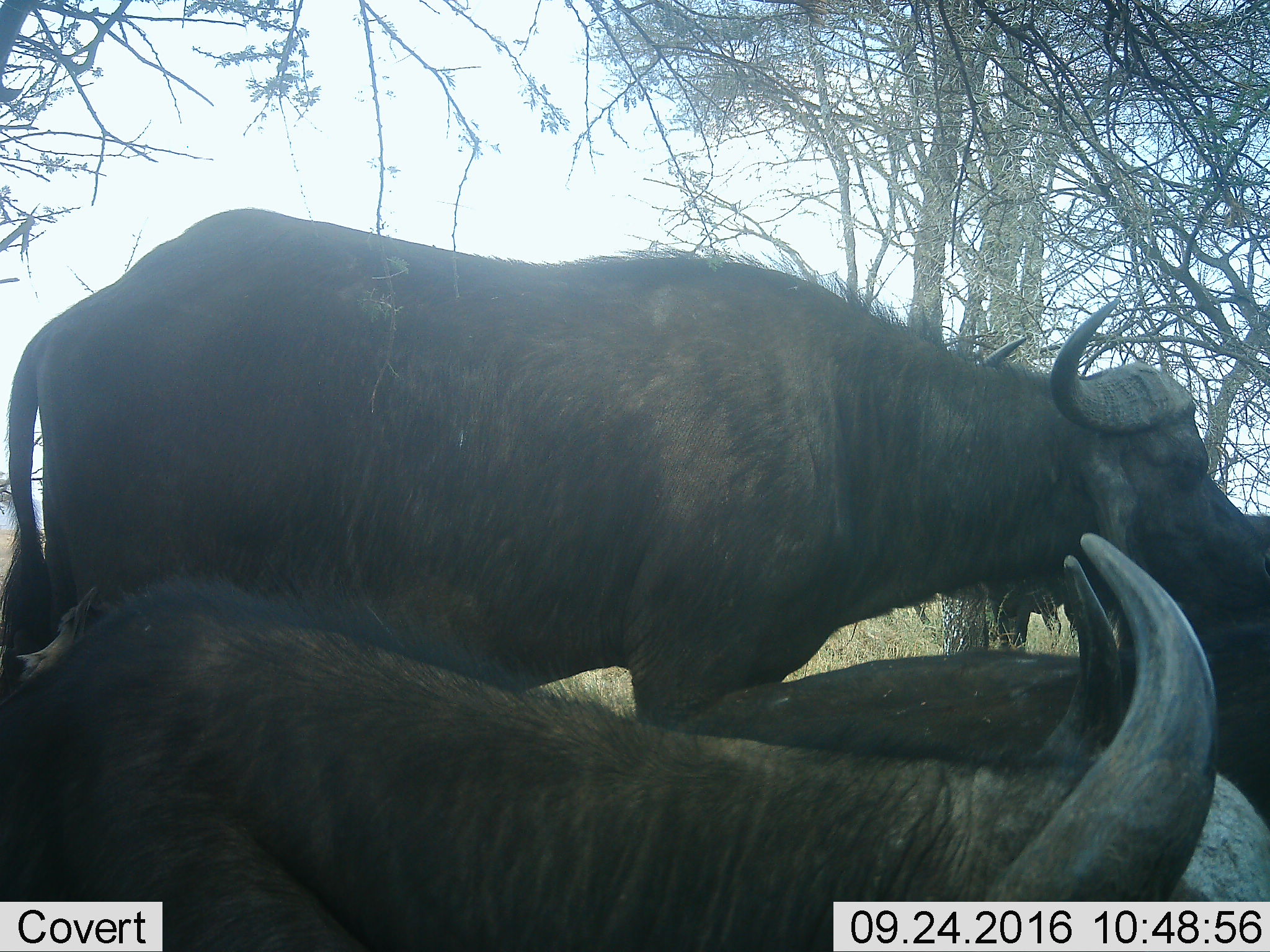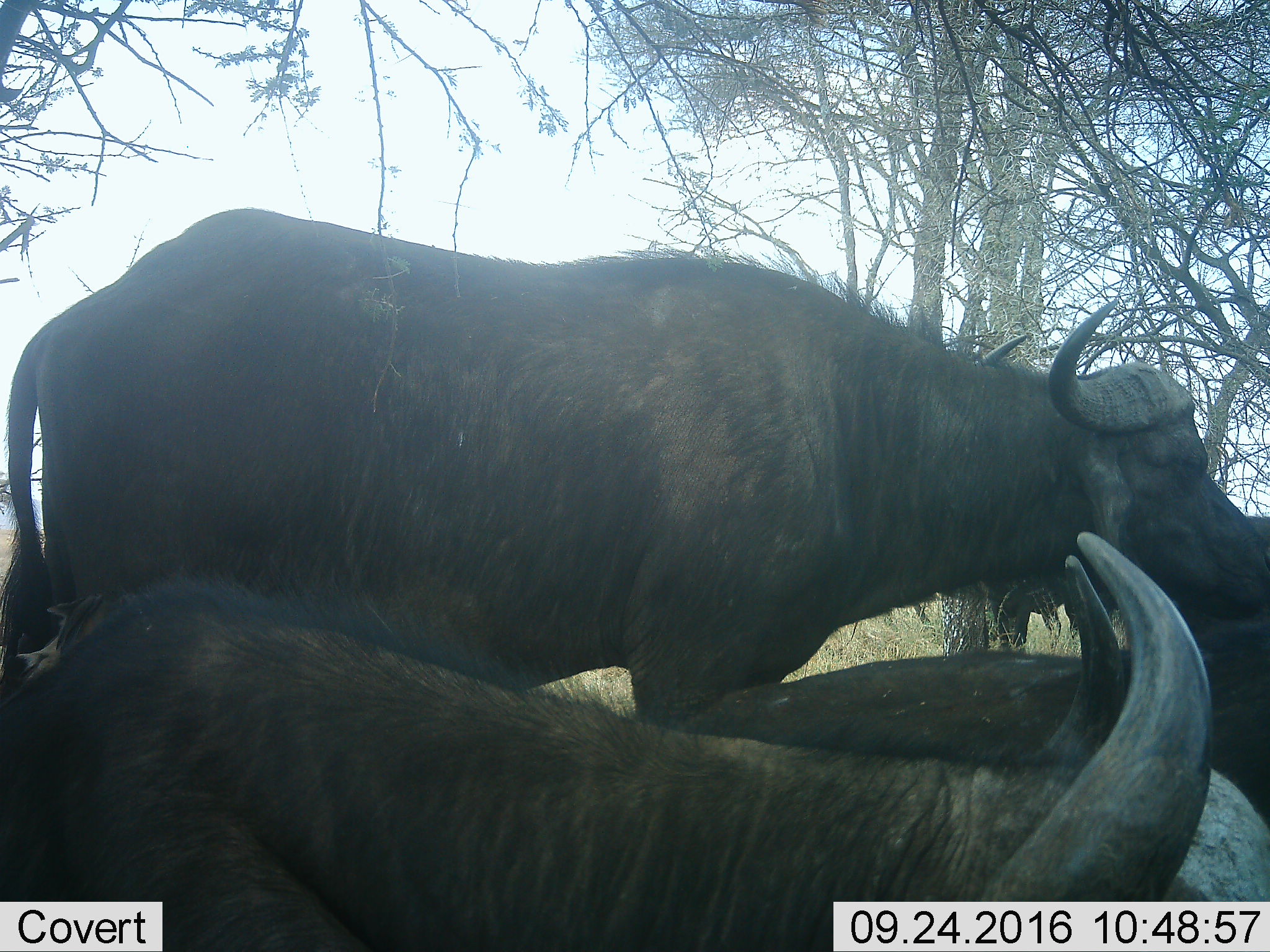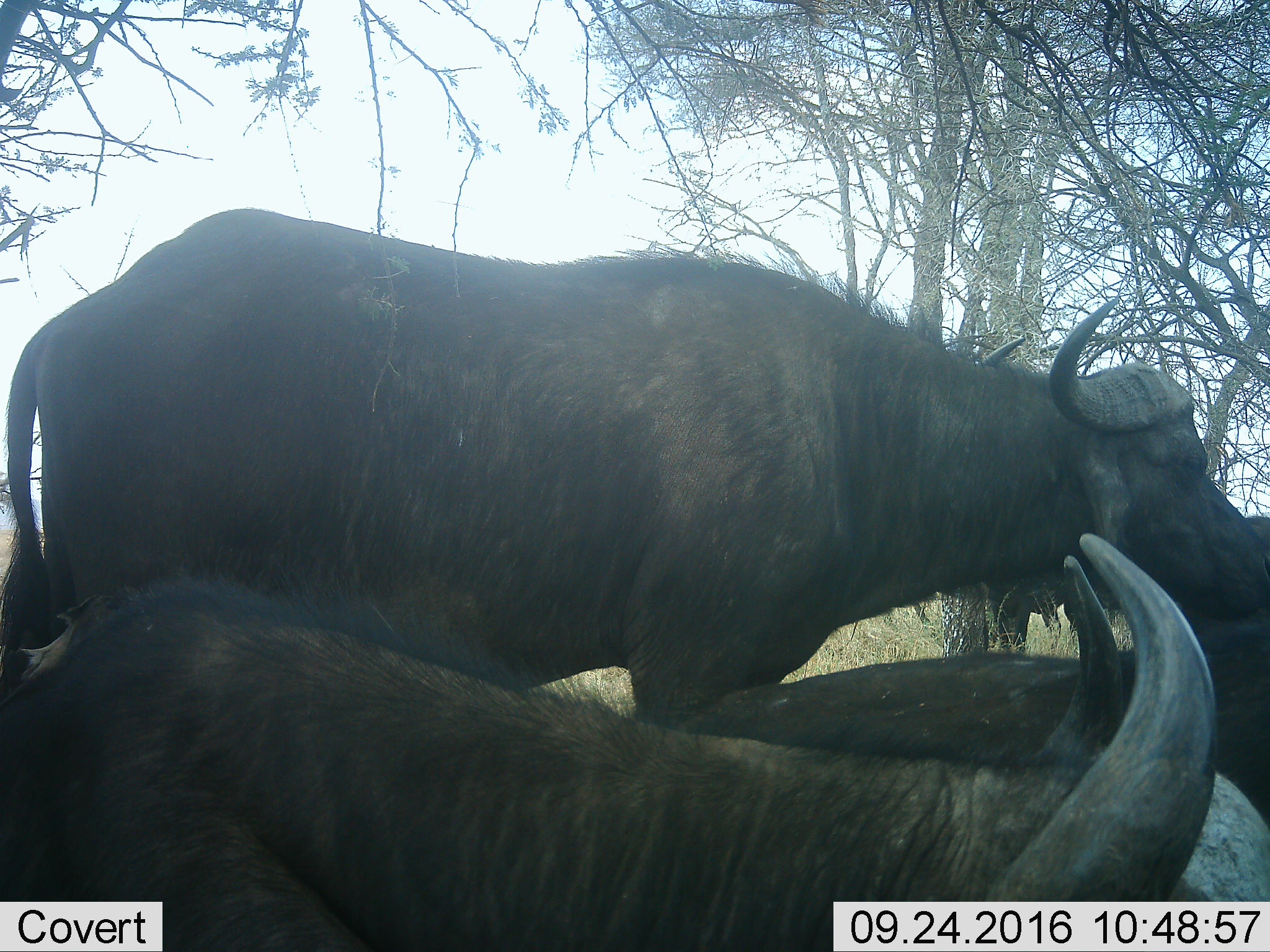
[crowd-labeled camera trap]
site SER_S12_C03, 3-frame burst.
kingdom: Animalia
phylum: Chordata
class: Mammalia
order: Artiodactyla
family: Bovidae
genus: Syncerus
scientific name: Syncerus caffer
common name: african buffalo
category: buffalo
Buffalo (african buffalo) (Syncerus caffer), count 4. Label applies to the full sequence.